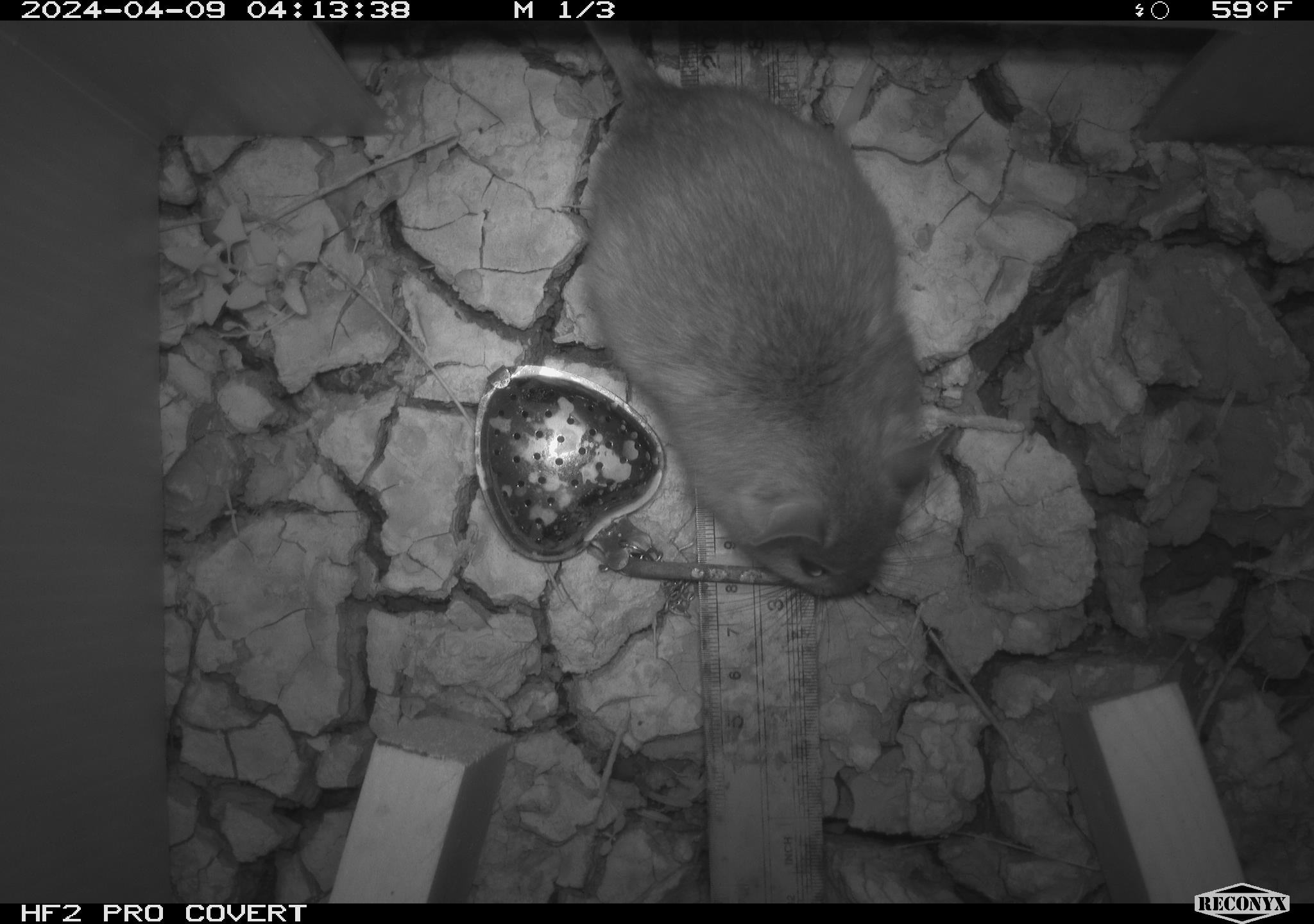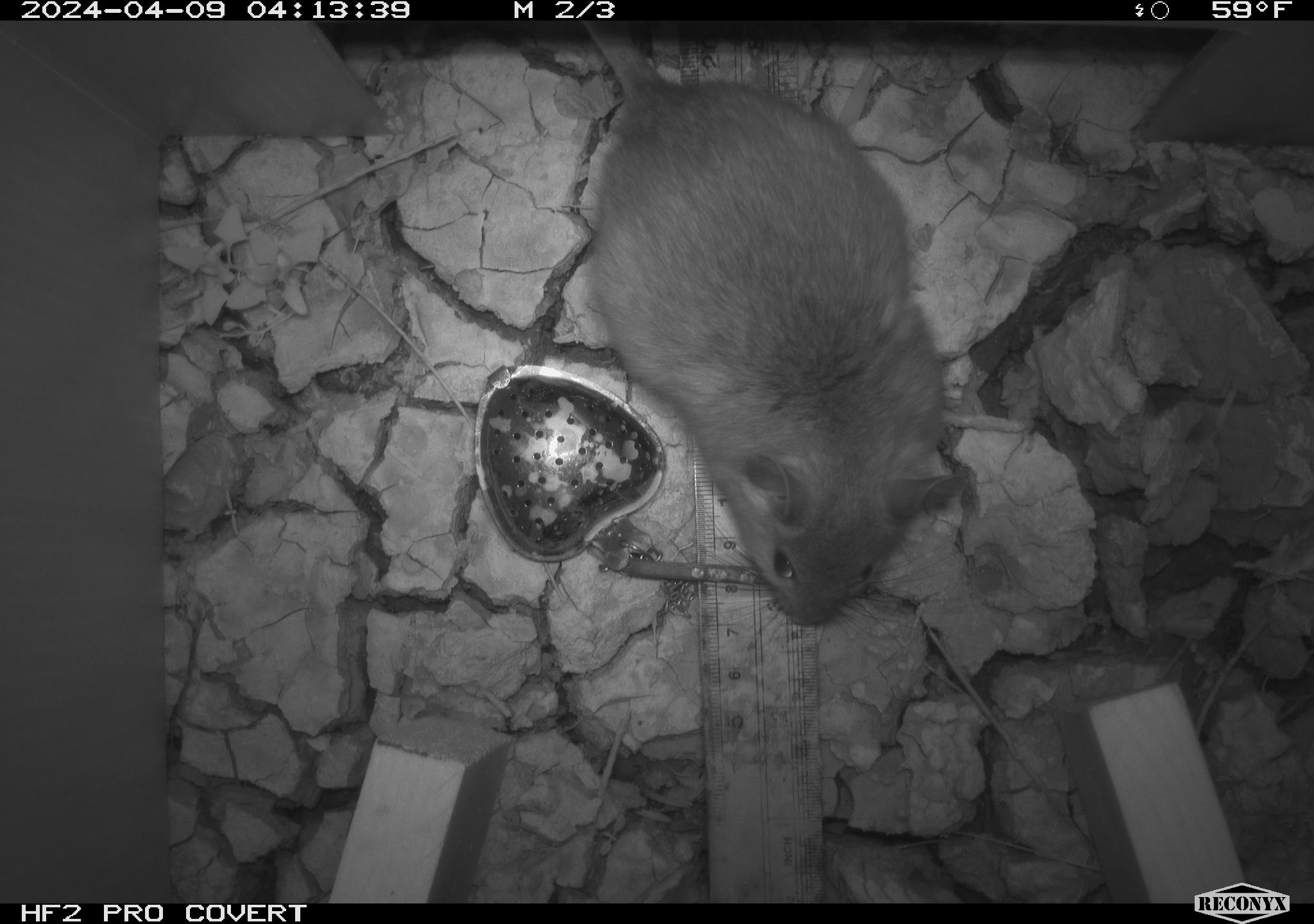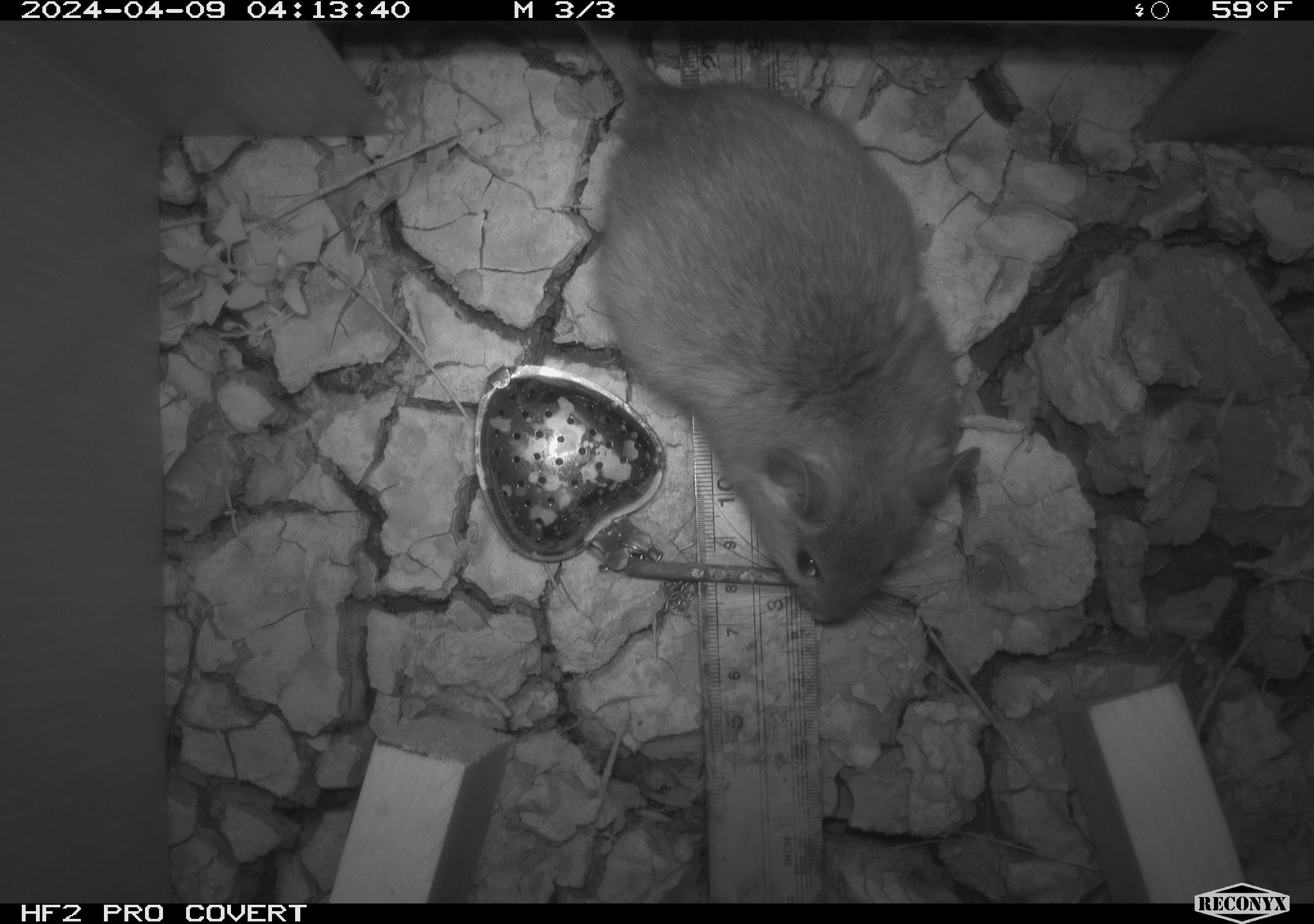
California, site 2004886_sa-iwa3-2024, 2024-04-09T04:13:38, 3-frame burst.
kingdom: Animalia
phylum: Chordata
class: Mammalia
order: Rodentia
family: Cricetidae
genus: Neotoma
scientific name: Neotoma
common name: pack rat or woodrat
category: neotoma species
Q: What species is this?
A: Neotoma species (pack rat or woodrat) (Neotoma).